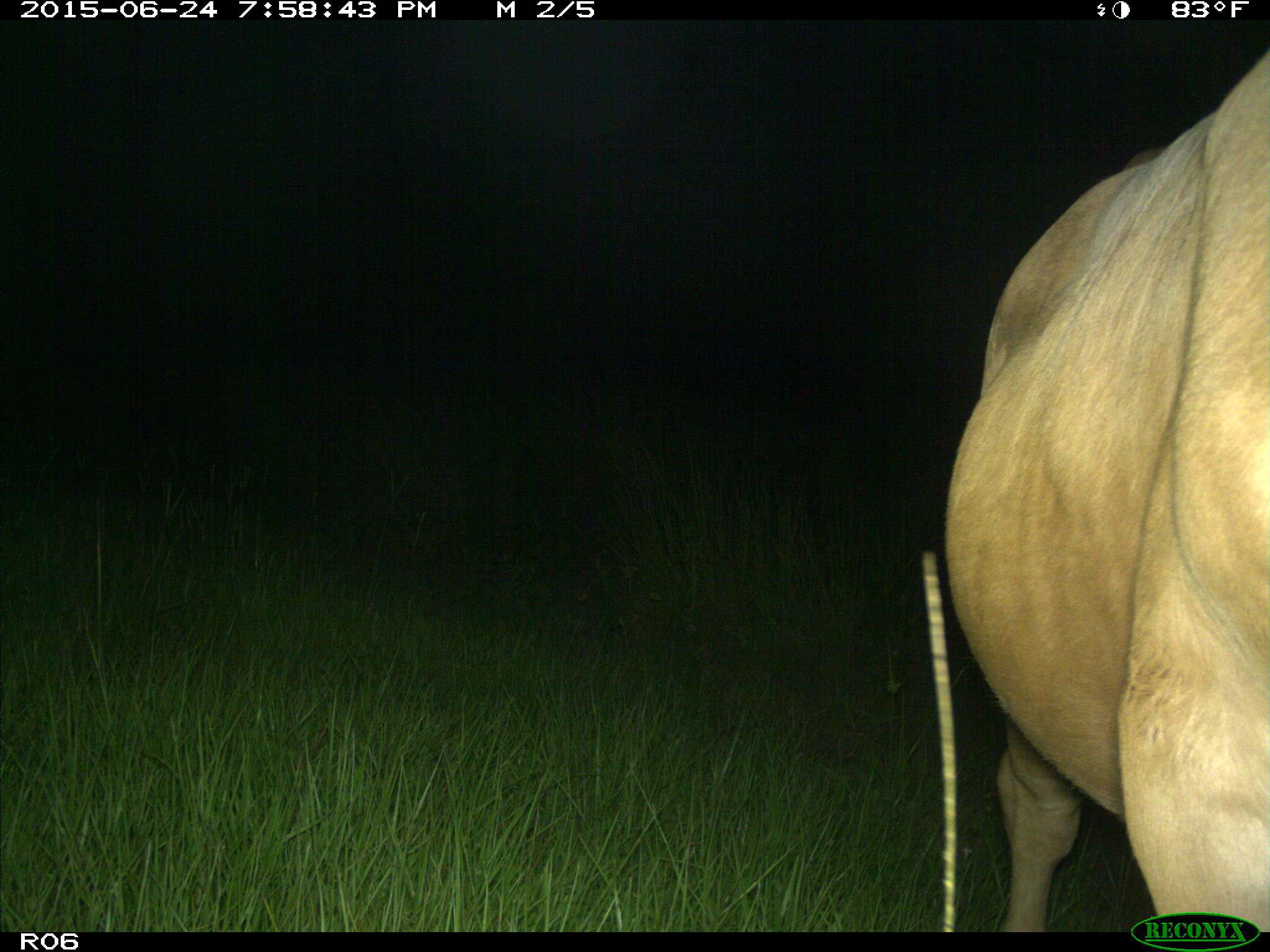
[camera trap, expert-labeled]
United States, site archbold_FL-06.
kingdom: Animalia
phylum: Chordata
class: Mammalia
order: Artiodactyla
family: Bovidae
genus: Bos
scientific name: Bos taurus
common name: domestic cow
Bos taurus (domestic cow).